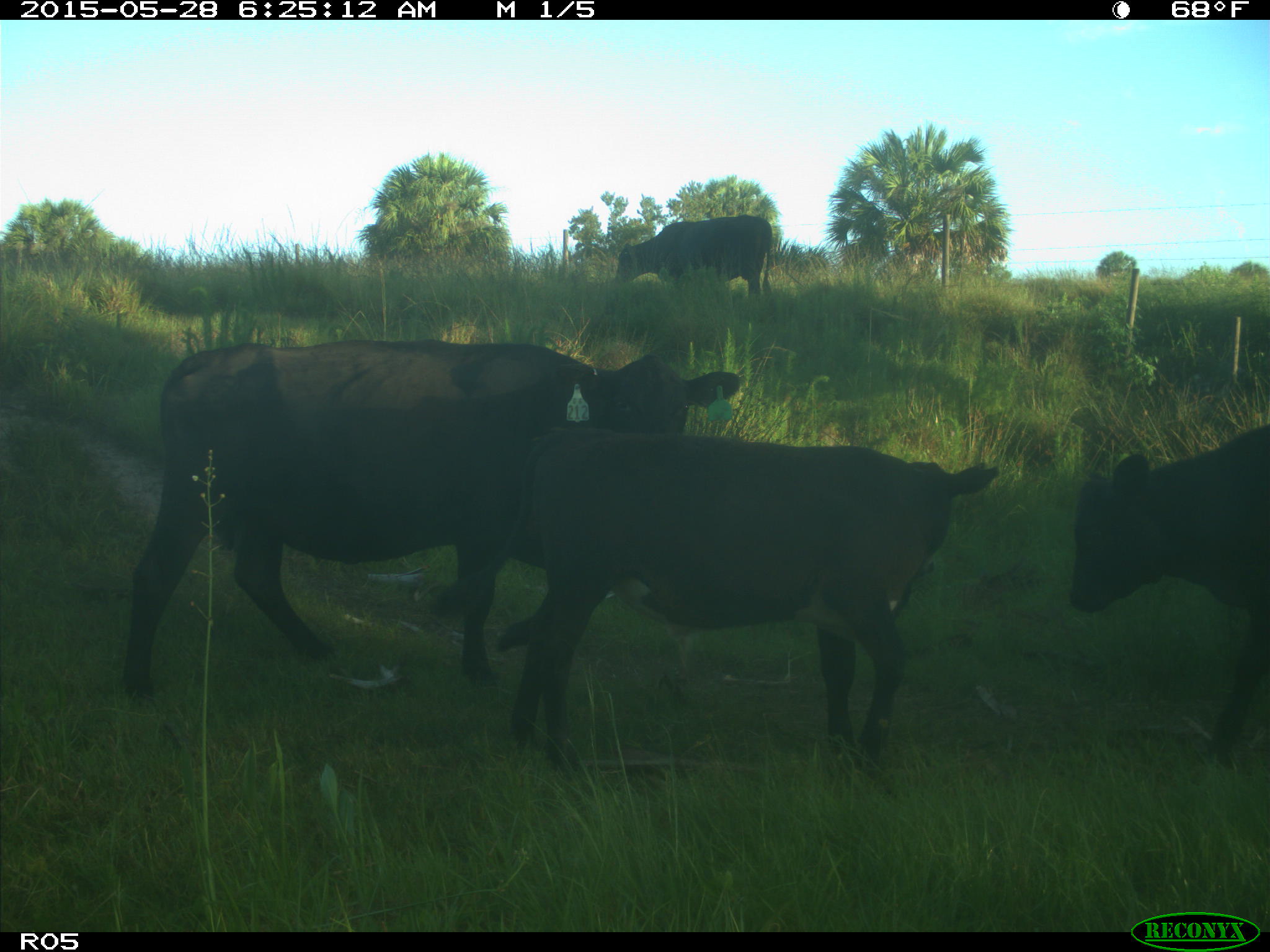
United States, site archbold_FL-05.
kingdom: Animalia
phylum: Chordata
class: Mammalia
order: Artiodactyla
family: Bovidae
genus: Bos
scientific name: Bos taurus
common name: domestic cow